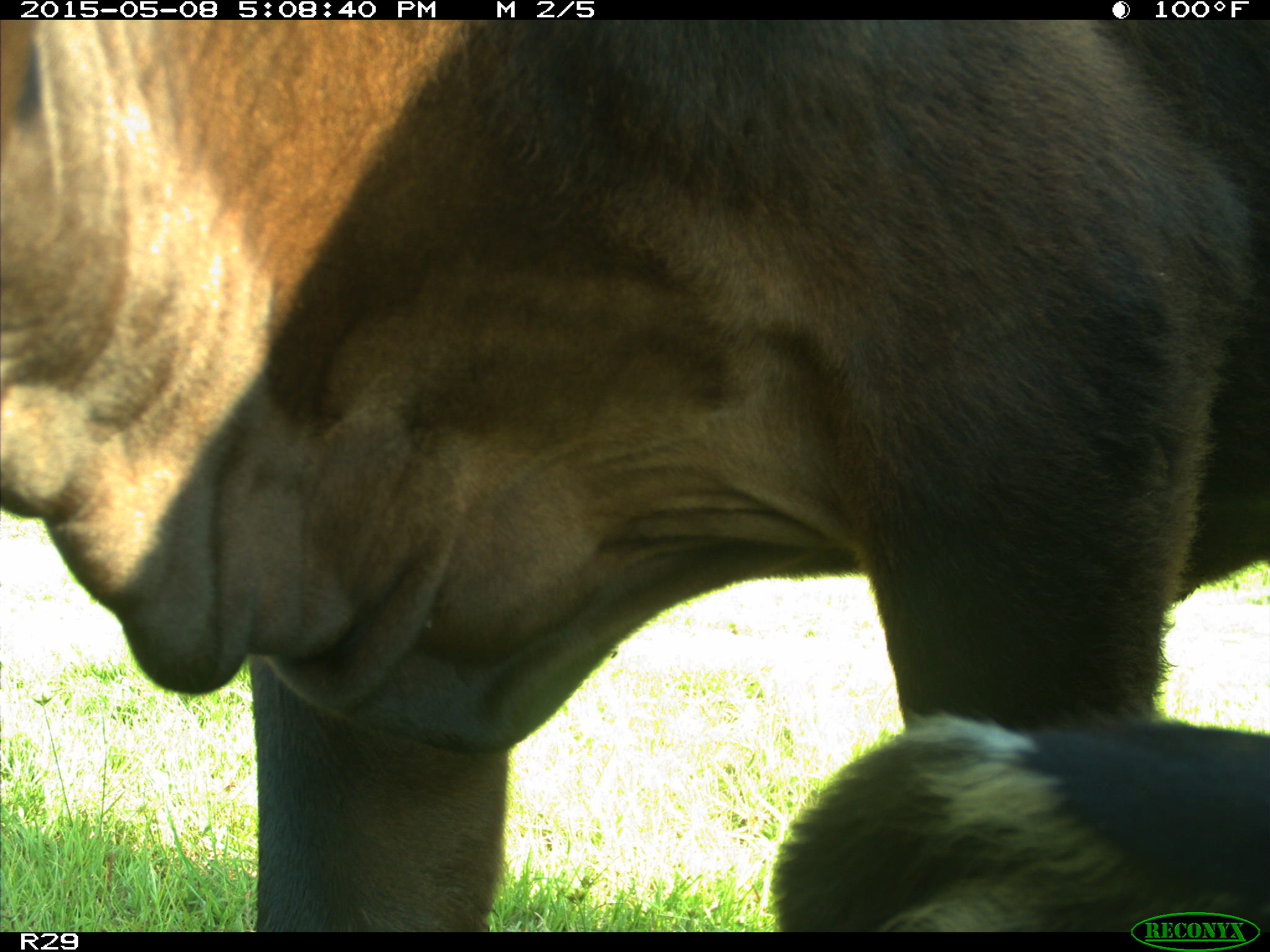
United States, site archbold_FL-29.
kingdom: Animalia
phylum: Chordata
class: Mammalia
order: Artiodactyla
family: Bovidae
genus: Bos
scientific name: Bos taurus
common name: domestic cow